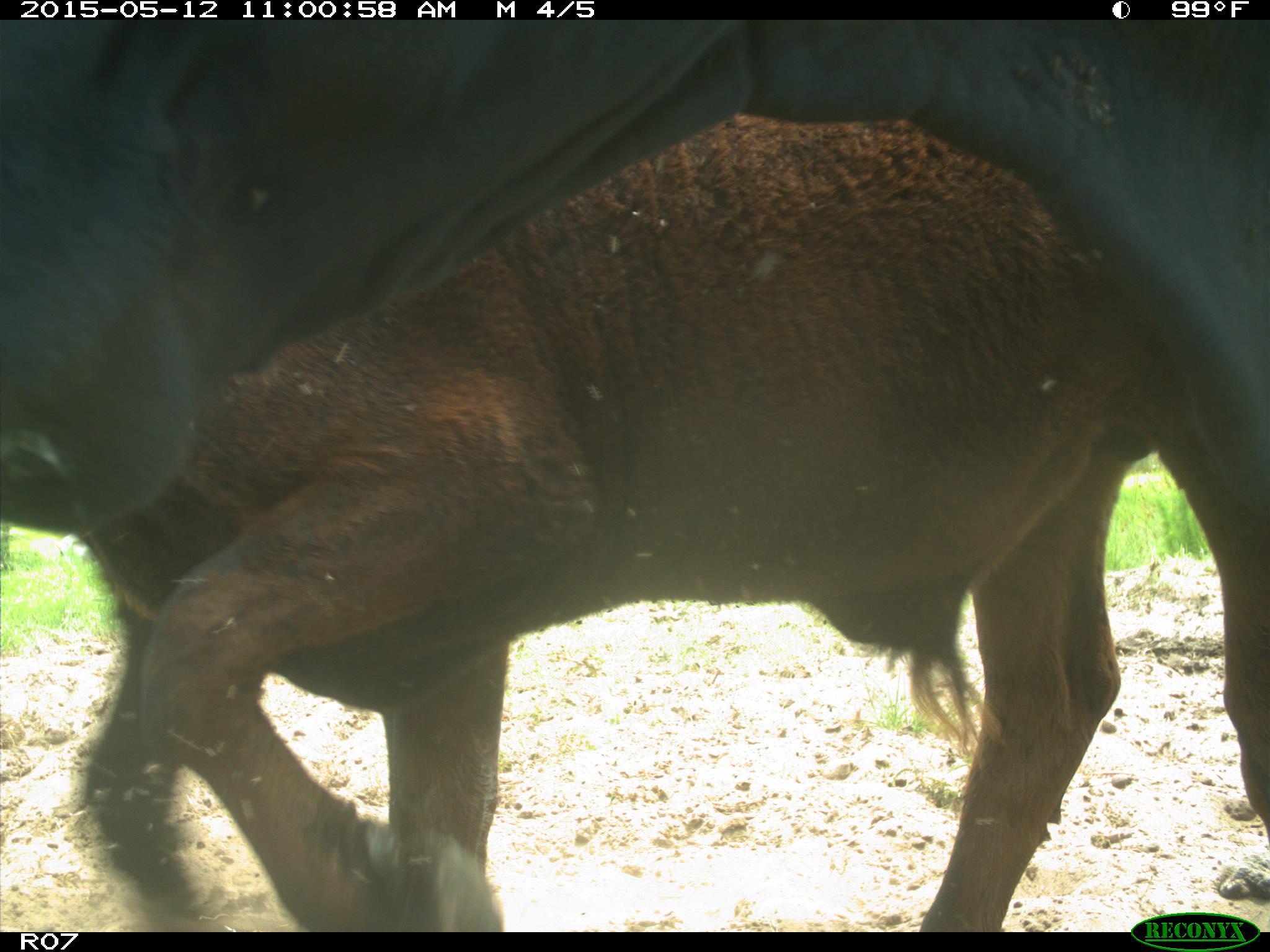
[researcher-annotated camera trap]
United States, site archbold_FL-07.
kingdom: Animalia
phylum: Chordata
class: Mammalia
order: Artiodactyla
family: Bovidae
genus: Bos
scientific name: Bos taurus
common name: domestic cow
Bos taurus (domestic cow).